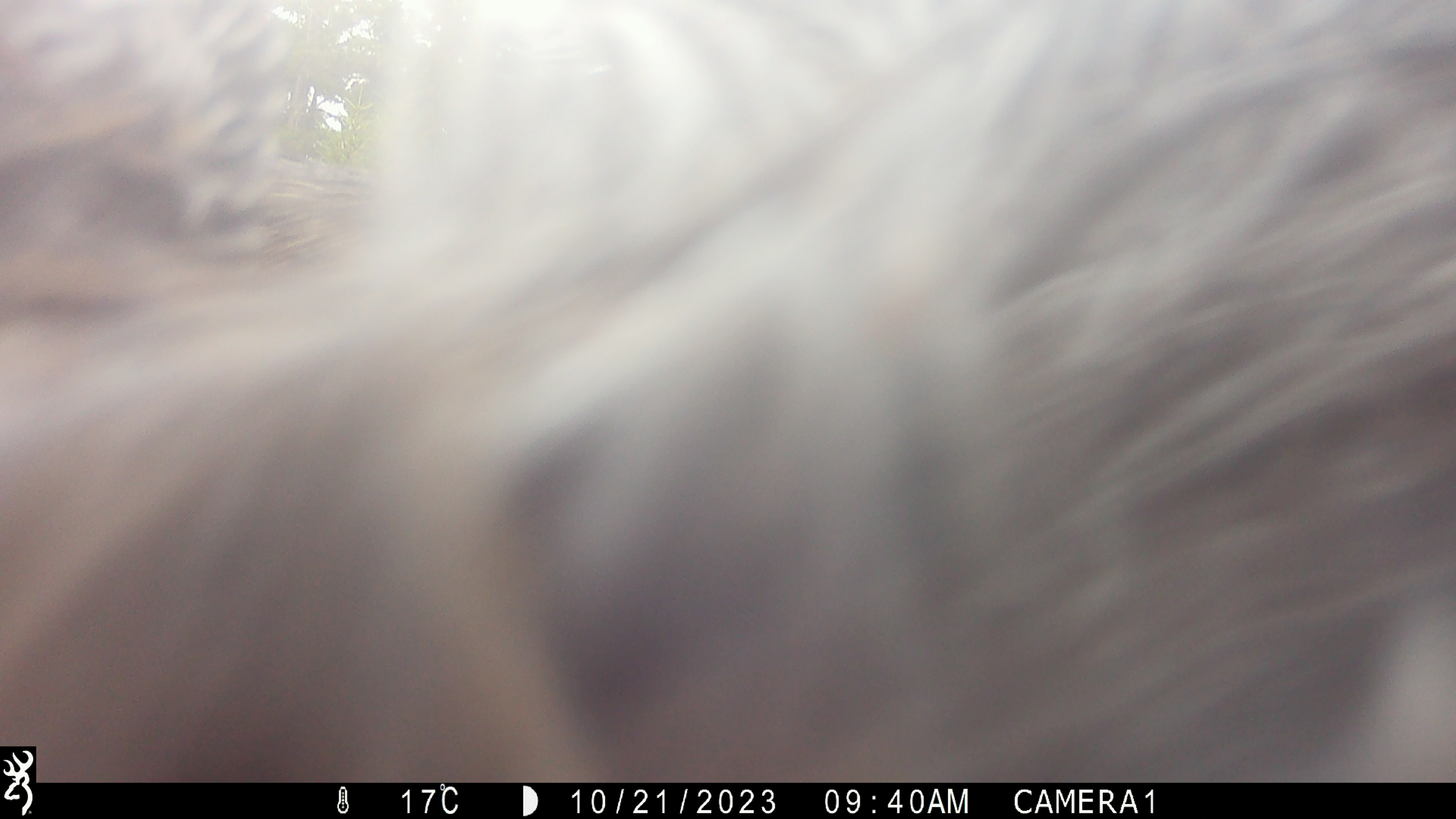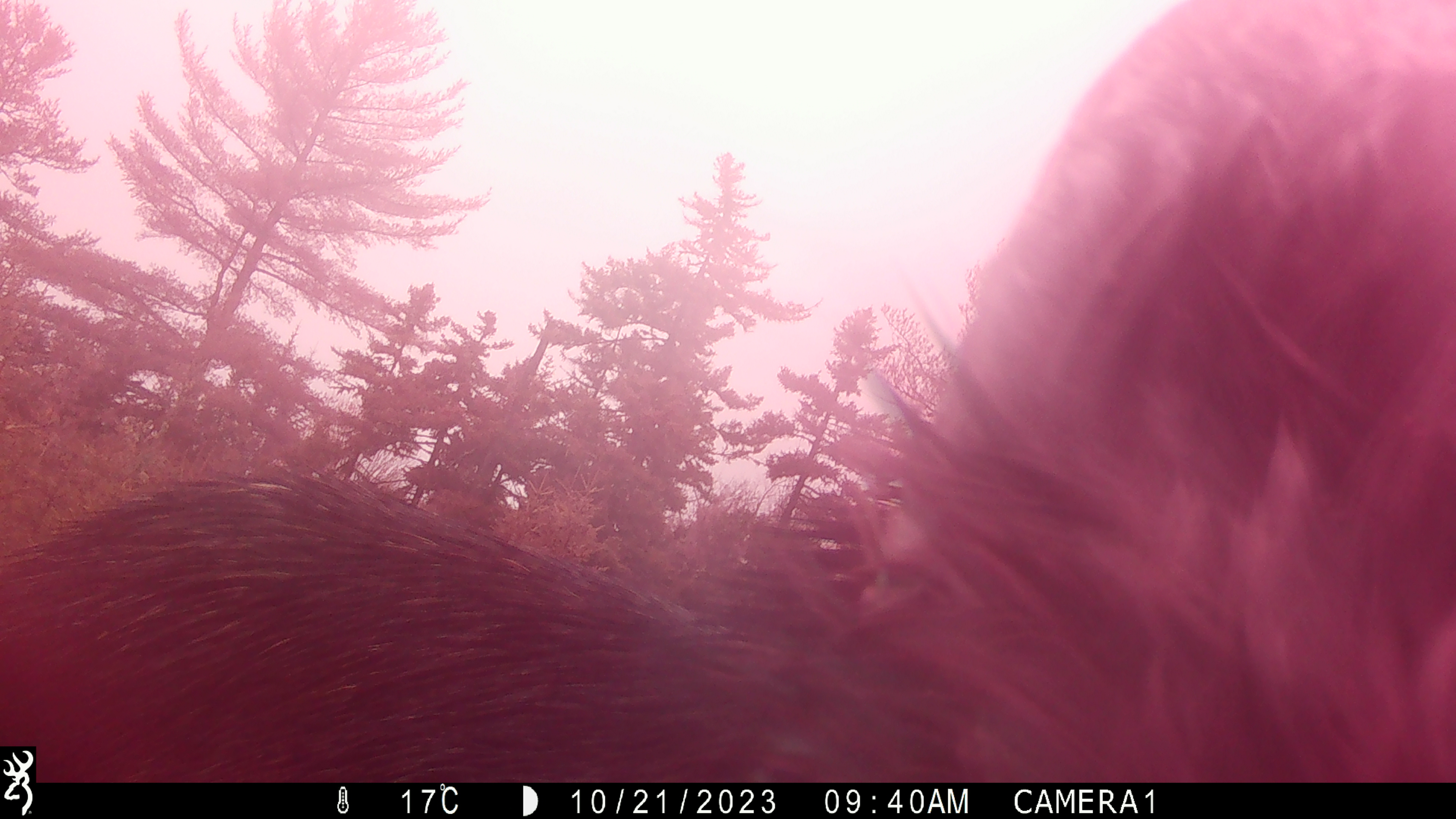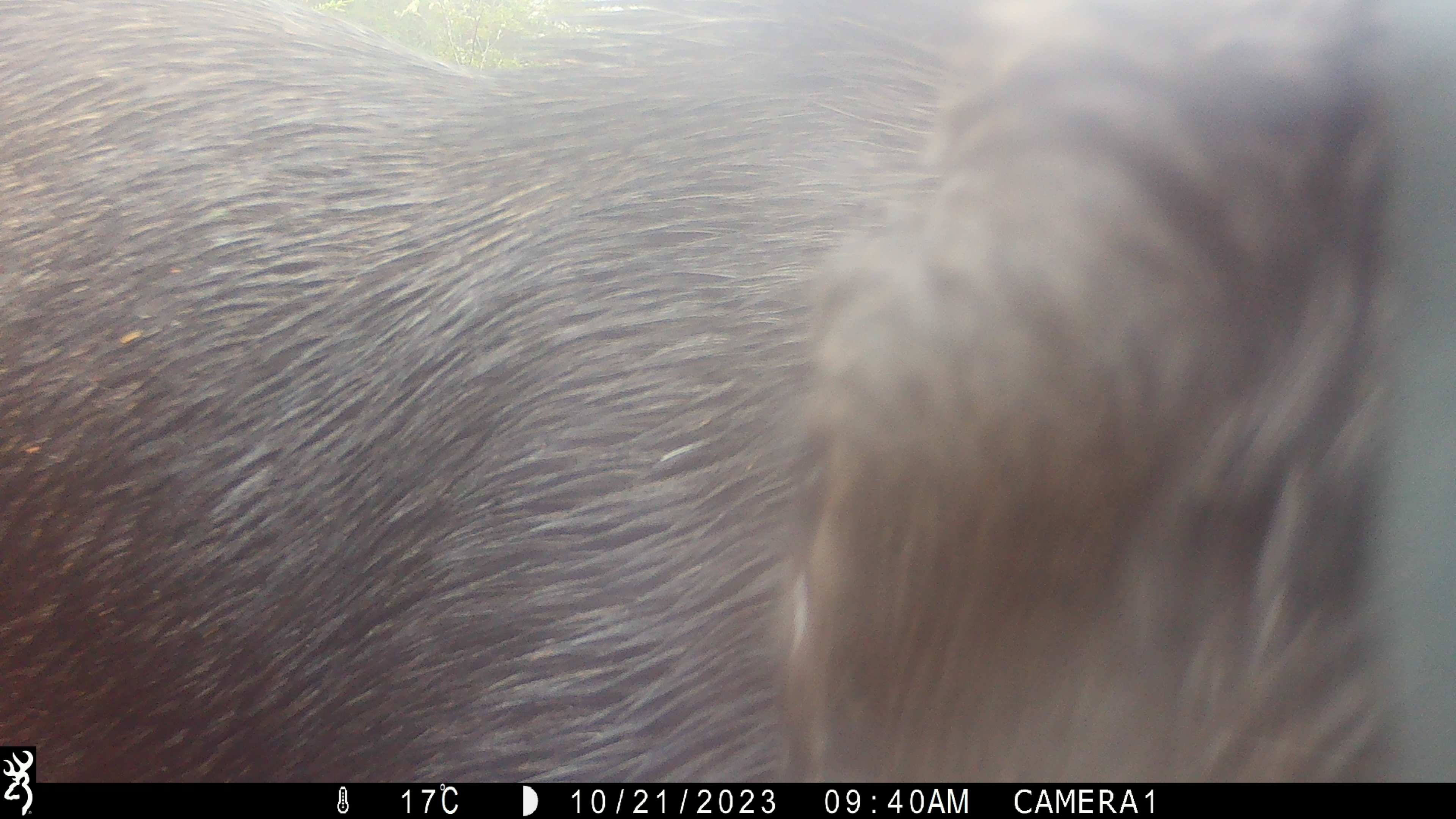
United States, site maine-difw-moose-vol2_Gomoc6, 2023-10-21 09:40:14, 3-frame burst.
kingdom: Animalia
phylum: Chordata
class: Mammalia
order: Artiodactyla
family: Cervidae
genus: Alces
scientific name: Alces alces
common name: moose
Moose (Alces alces).